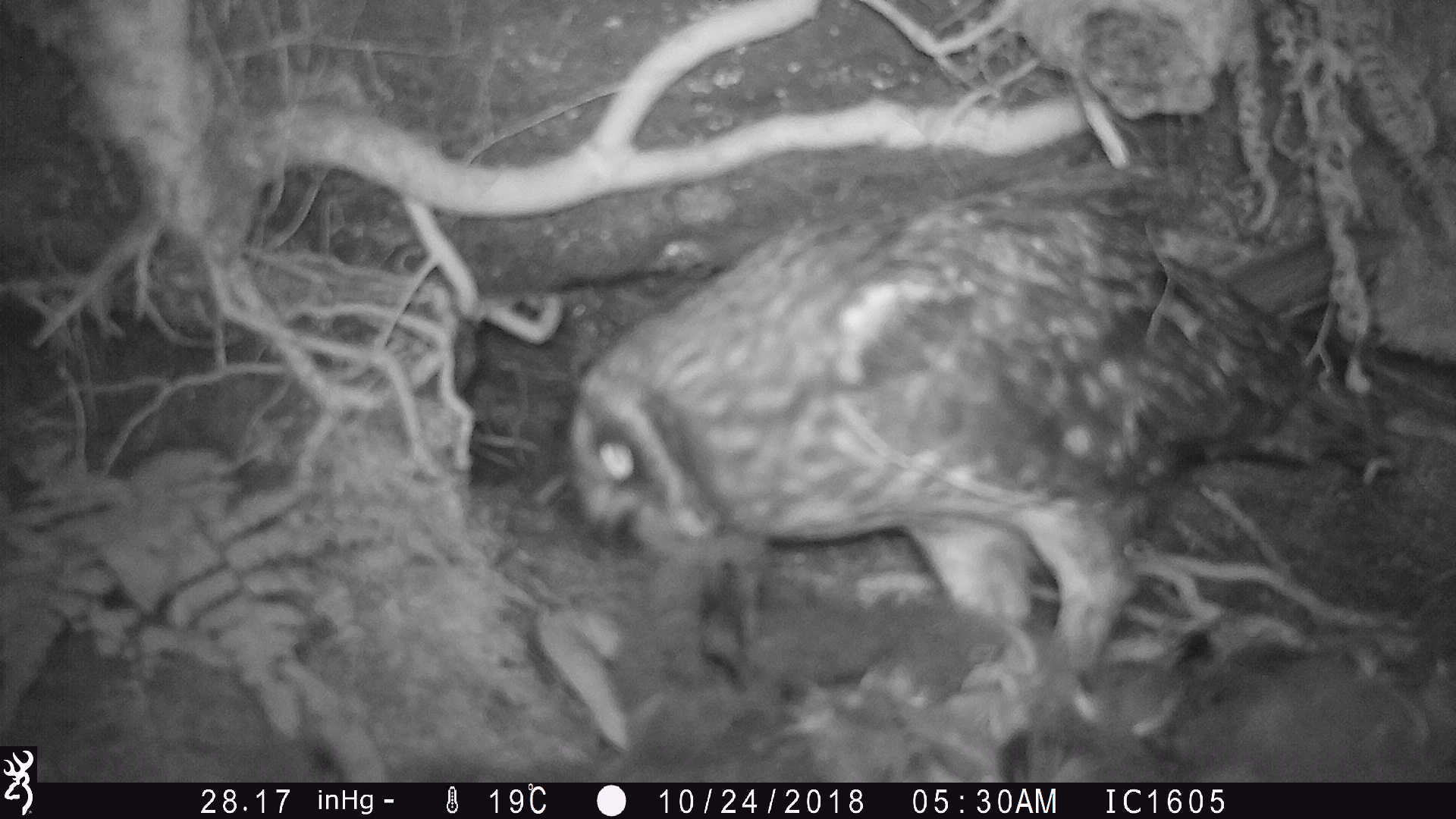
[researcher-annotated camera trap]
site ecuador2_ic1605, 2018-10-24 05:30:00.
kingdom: Animalia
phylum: Chordata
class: Aves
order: Strigiformes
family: Strigidae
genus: Asio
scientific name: Asio flammeus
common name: short-eared owl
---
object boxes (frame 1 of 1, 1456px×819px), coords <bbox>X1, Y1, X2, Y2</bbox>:
short-eared owl: <bbox>529, 138, 1425, 749</bbox>